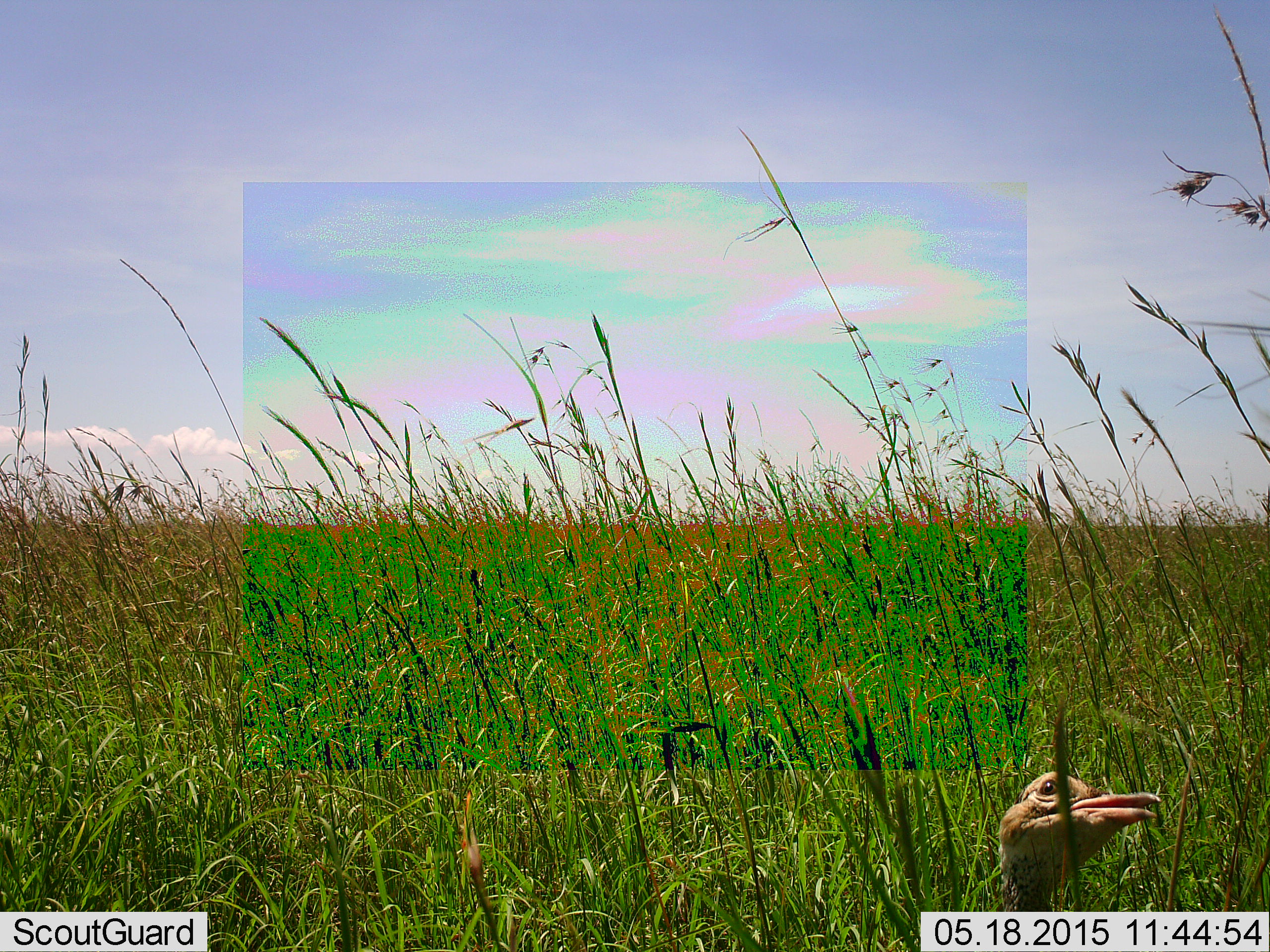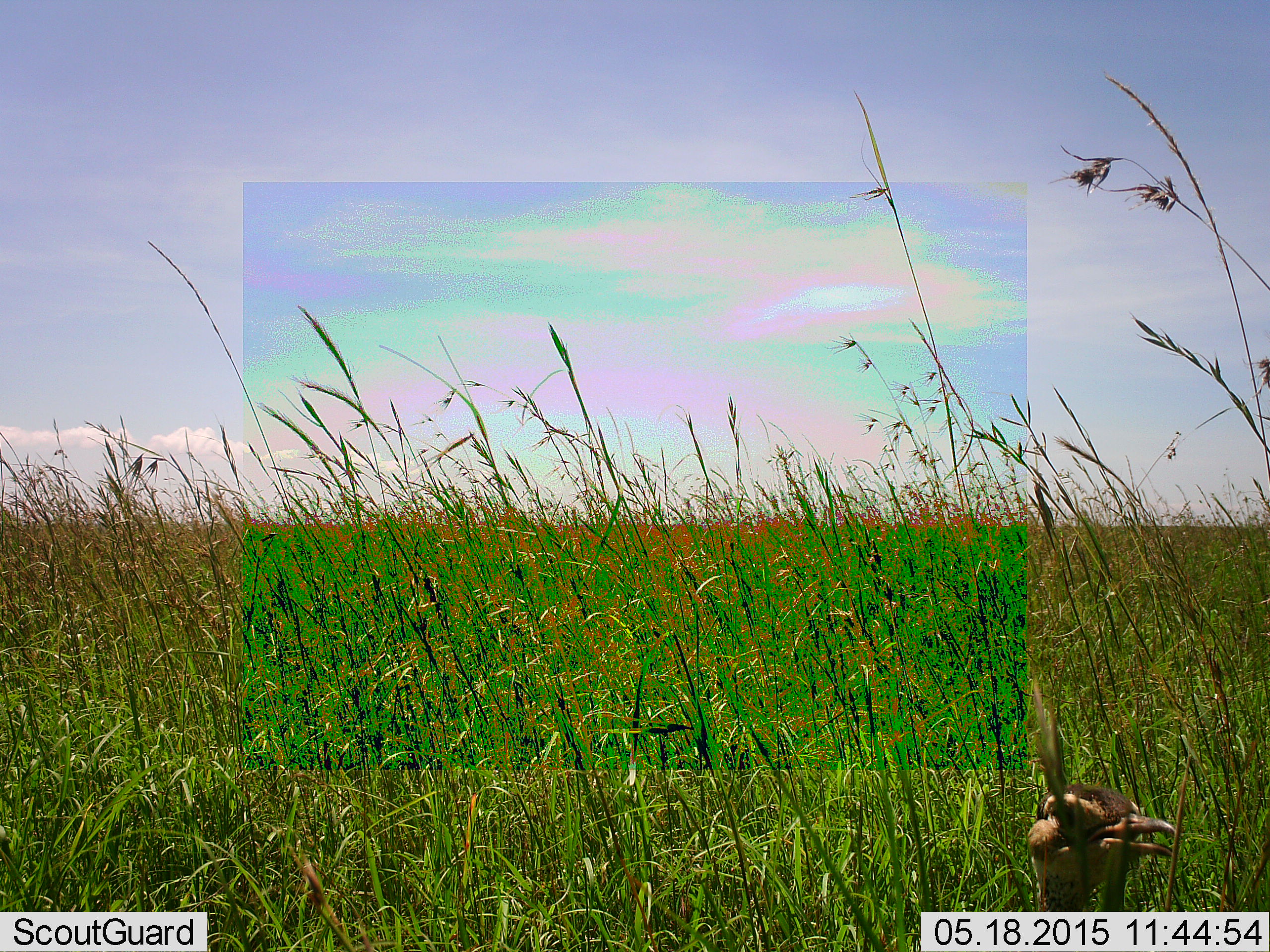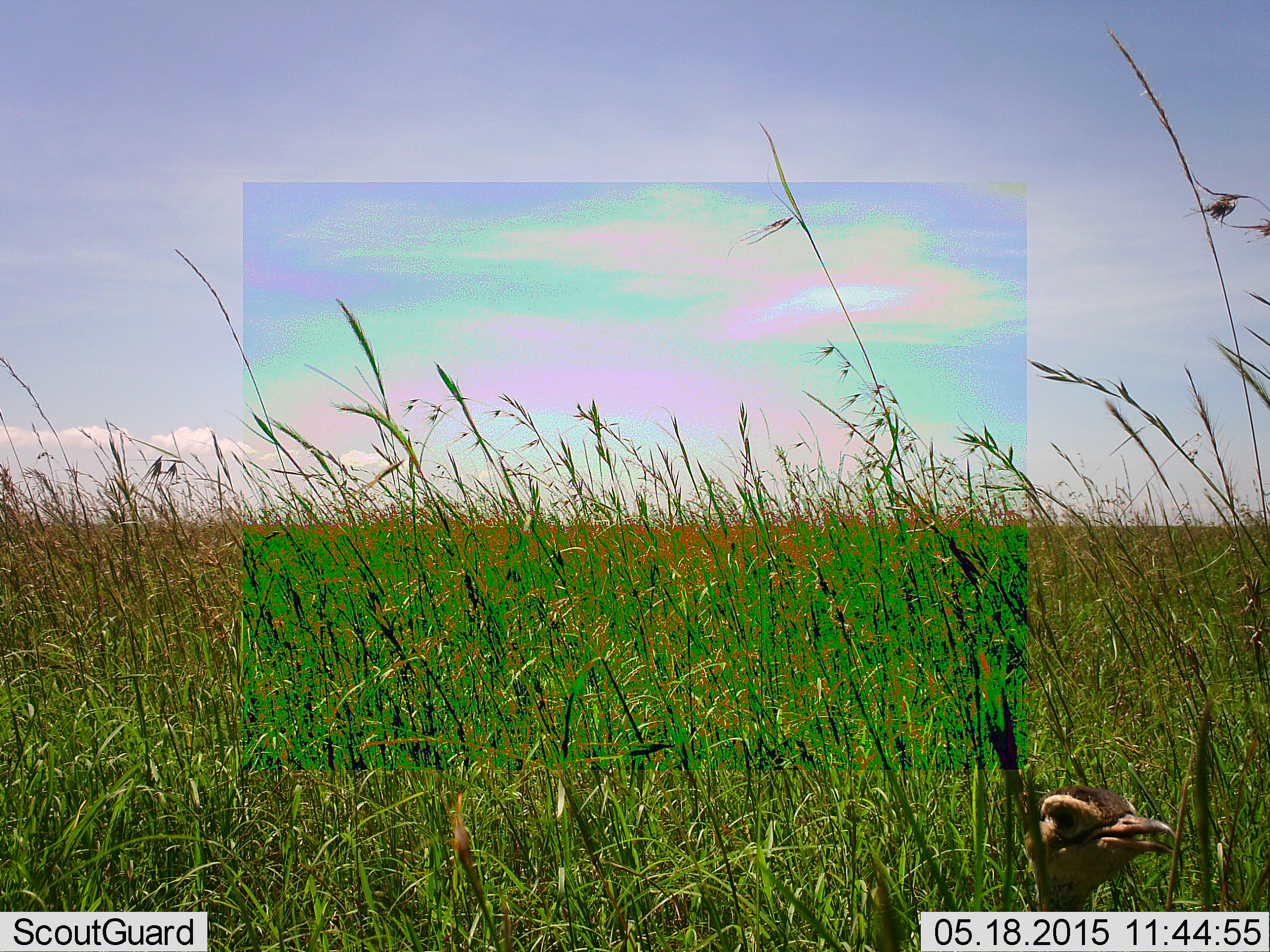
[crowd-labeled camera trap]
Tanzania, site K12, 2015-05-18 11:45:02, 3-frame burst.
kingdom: Animalia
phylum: Chordata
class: Aves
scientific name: Aves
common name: bird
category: otherbird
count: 1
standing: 80%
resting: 20%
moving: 0%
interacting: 0%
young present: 10%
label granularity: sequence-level